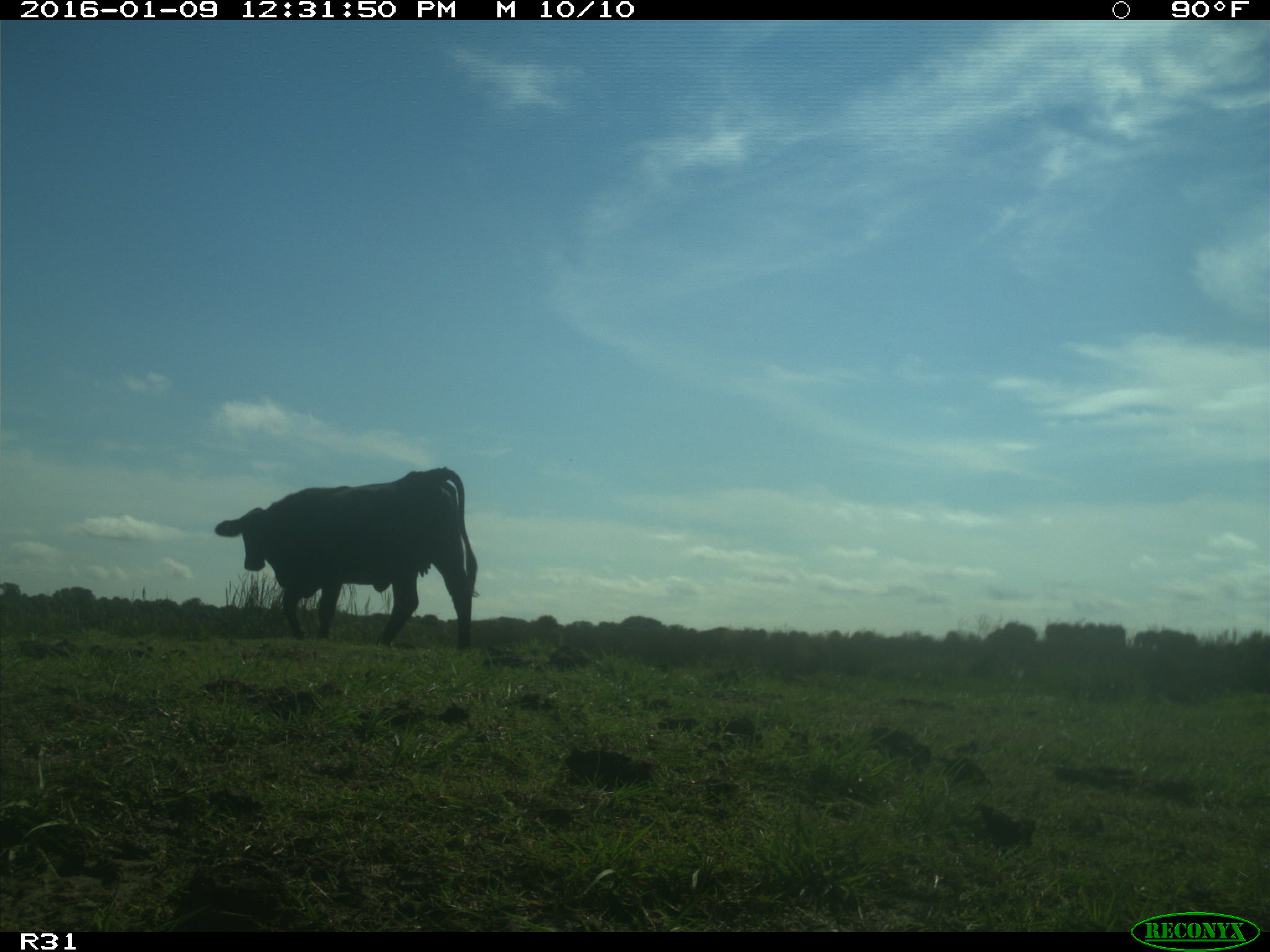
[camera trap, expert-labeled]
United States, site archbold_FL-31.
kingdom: Animalia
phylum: Chordata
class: Mammalia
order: Artiodactyla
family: Bovidae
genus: Bos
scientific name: Bos taurus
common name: domestic cow